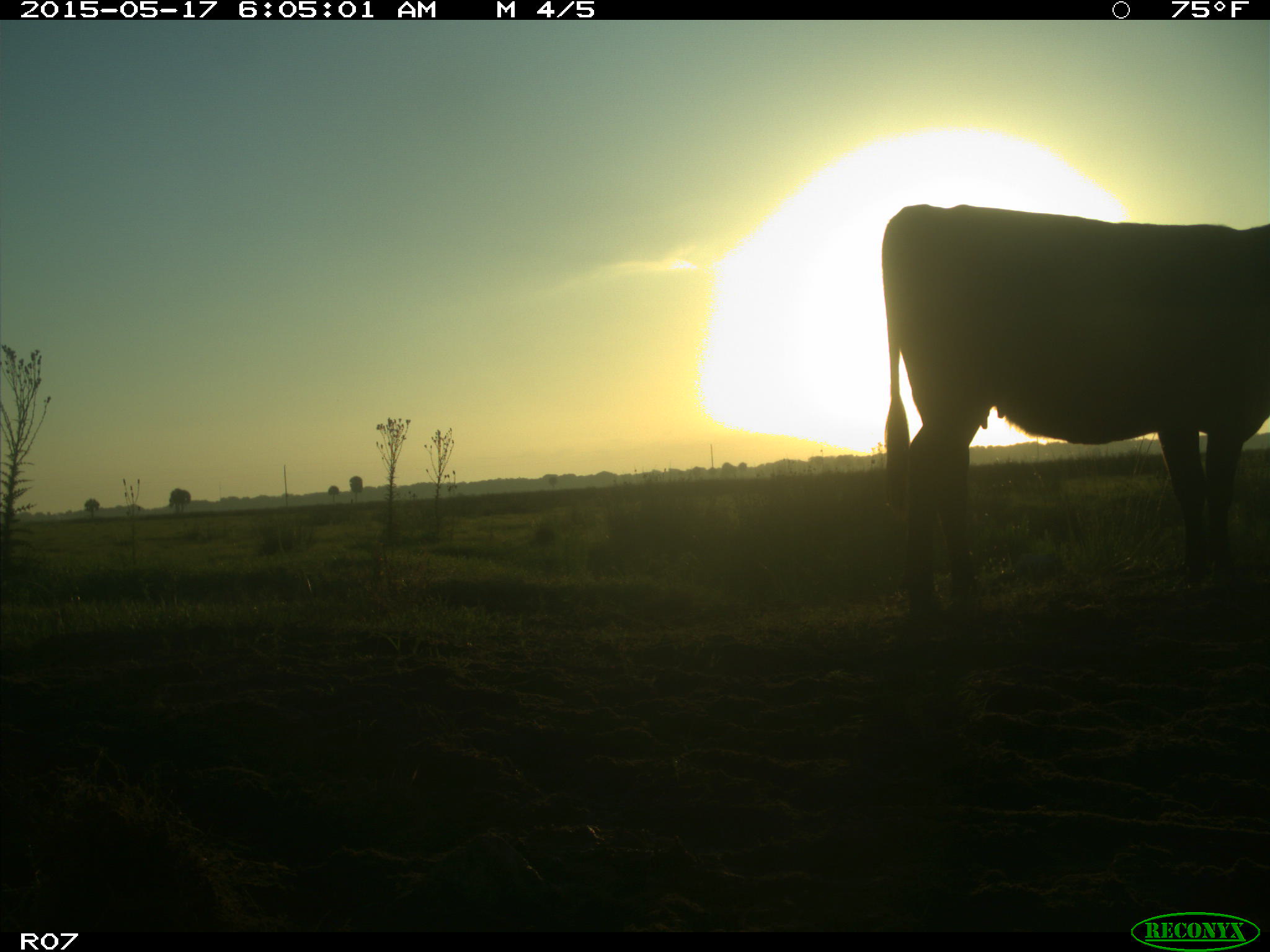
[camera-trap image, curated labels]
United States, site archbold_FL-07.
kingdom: Animalia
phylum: Chordata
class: Mammalia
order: Artiodactyla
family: Bovidae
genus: Bos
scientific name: Bos taurus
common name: domestic cow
Bos taurus (domestic cow).